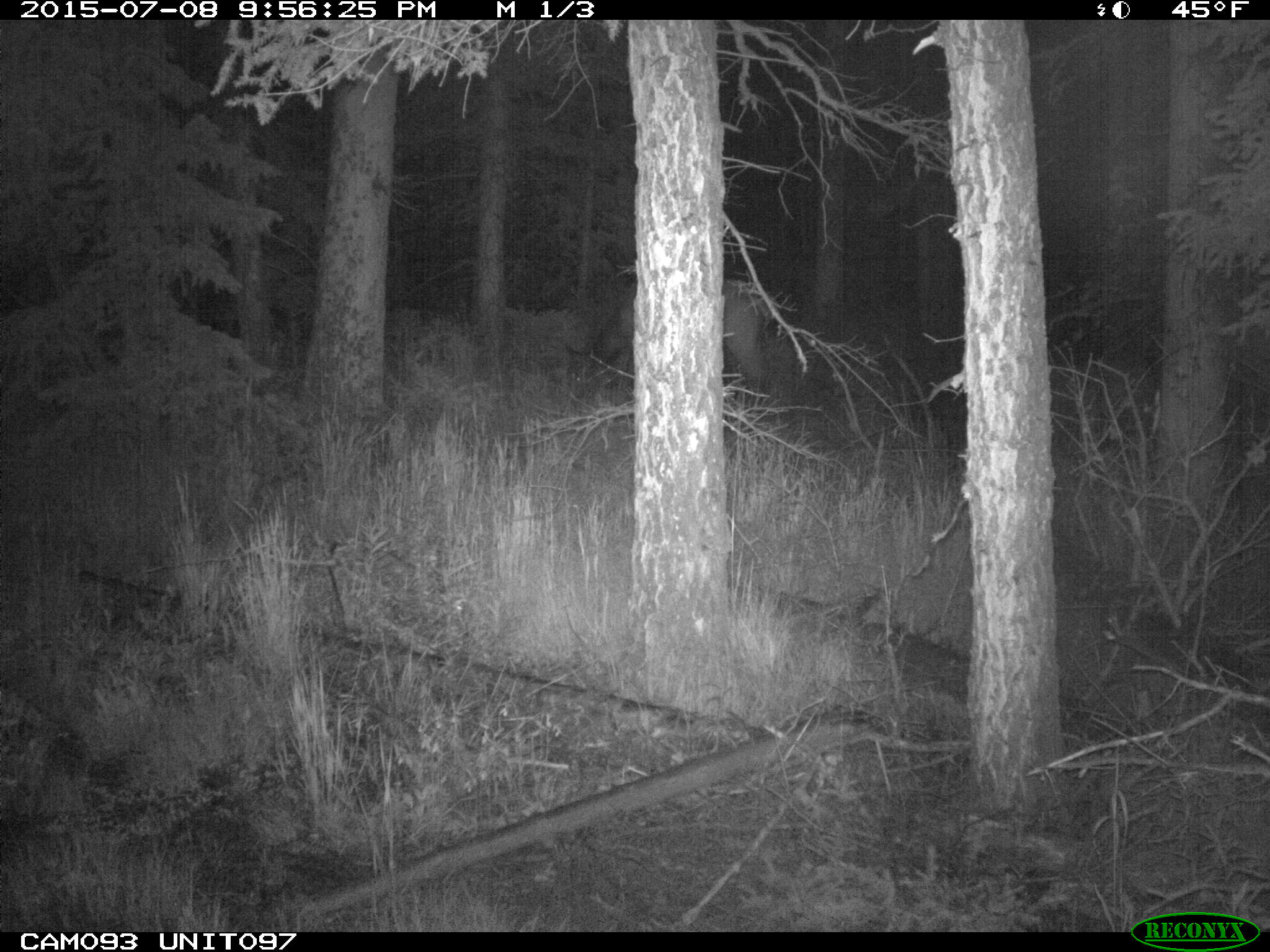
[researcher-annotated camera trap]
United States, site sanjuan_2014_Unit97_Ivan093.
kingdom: Animalia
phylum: Chordata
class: Mammalia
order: Artiodactyla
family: Cervidae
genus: Cervus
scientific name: Cervus elaphus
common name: red deer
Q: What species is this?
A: Cervus elaphus (red deer).